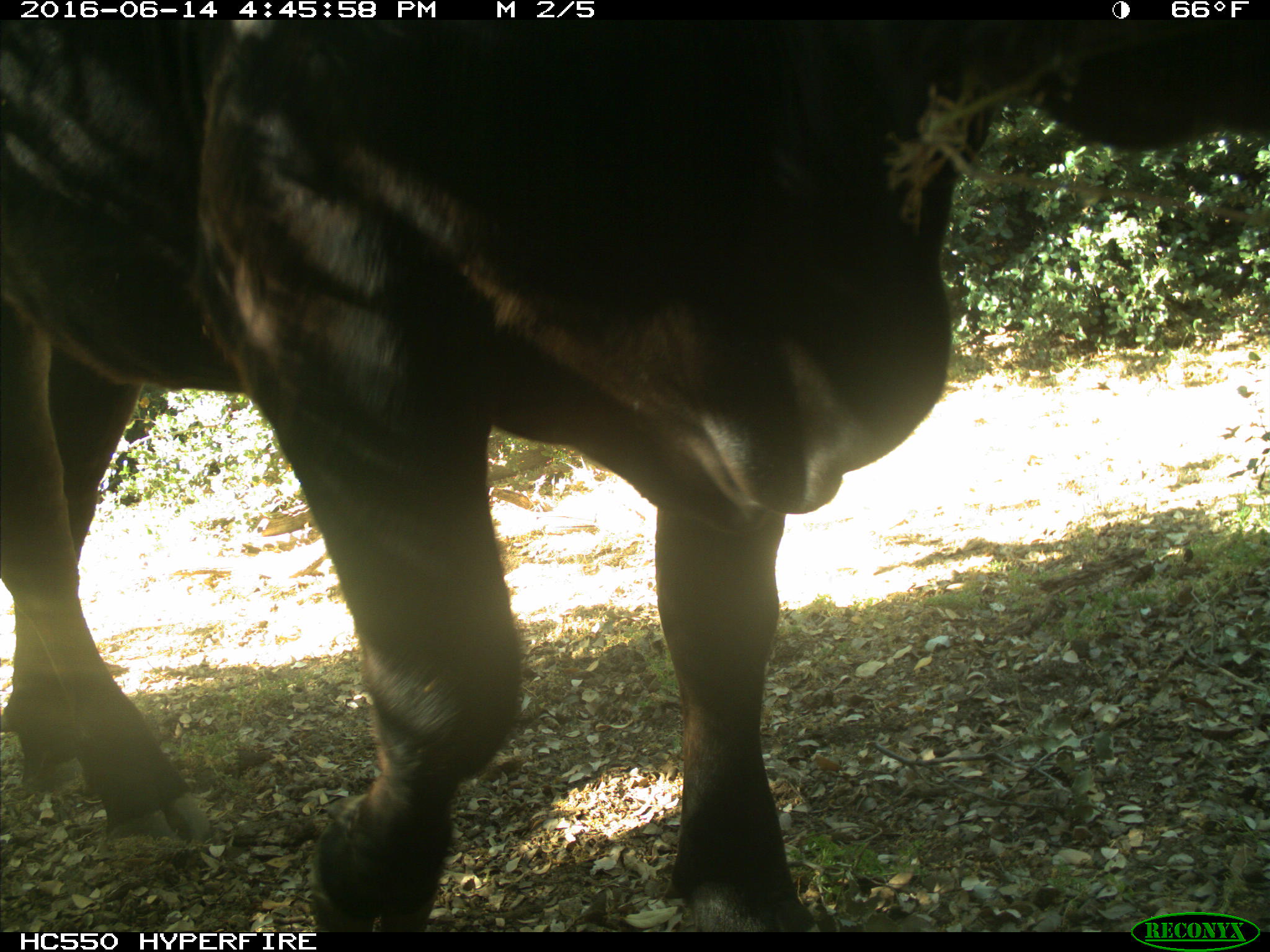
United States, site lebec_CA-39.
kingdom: Animalia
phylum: Chordata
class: Mammalia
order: Artiodactyla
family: Bovidae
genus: Bos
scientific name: Bos taurus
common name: domestic cow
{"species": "Bos taurus (domestic cow)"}